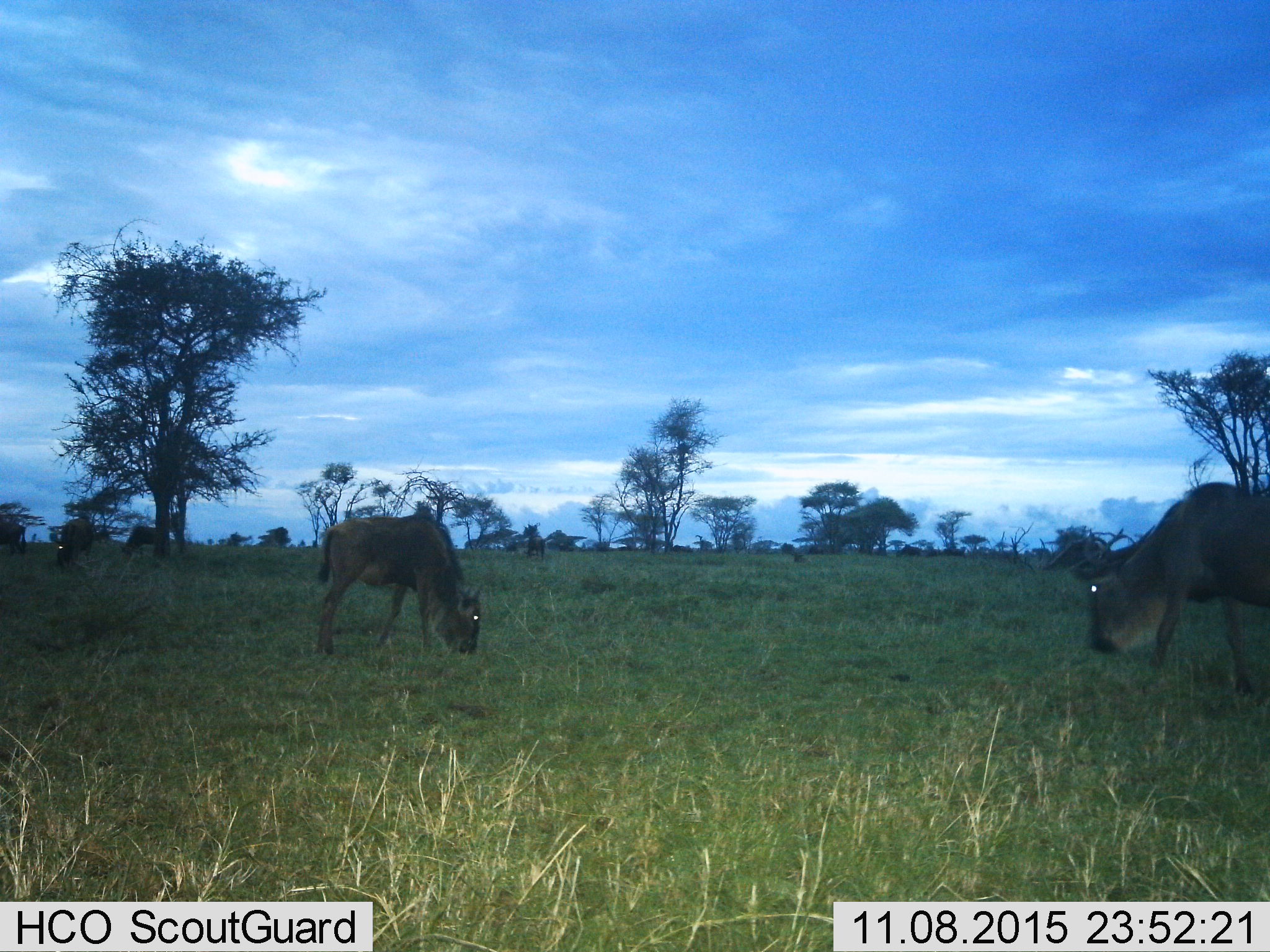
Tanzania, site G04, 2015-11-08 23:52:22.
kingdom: Animalia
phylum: Chordata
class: Mammalia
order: Artiodactyla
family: Bovidae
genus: Connochaetes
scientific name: Connochaetes taurinus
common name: blue wildebeest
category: wildebeest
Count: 5.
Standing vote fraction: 33%.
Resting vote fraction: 6%.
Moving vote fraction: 28%.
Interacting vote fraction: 0%.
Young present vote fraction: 6%.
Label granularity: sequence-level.